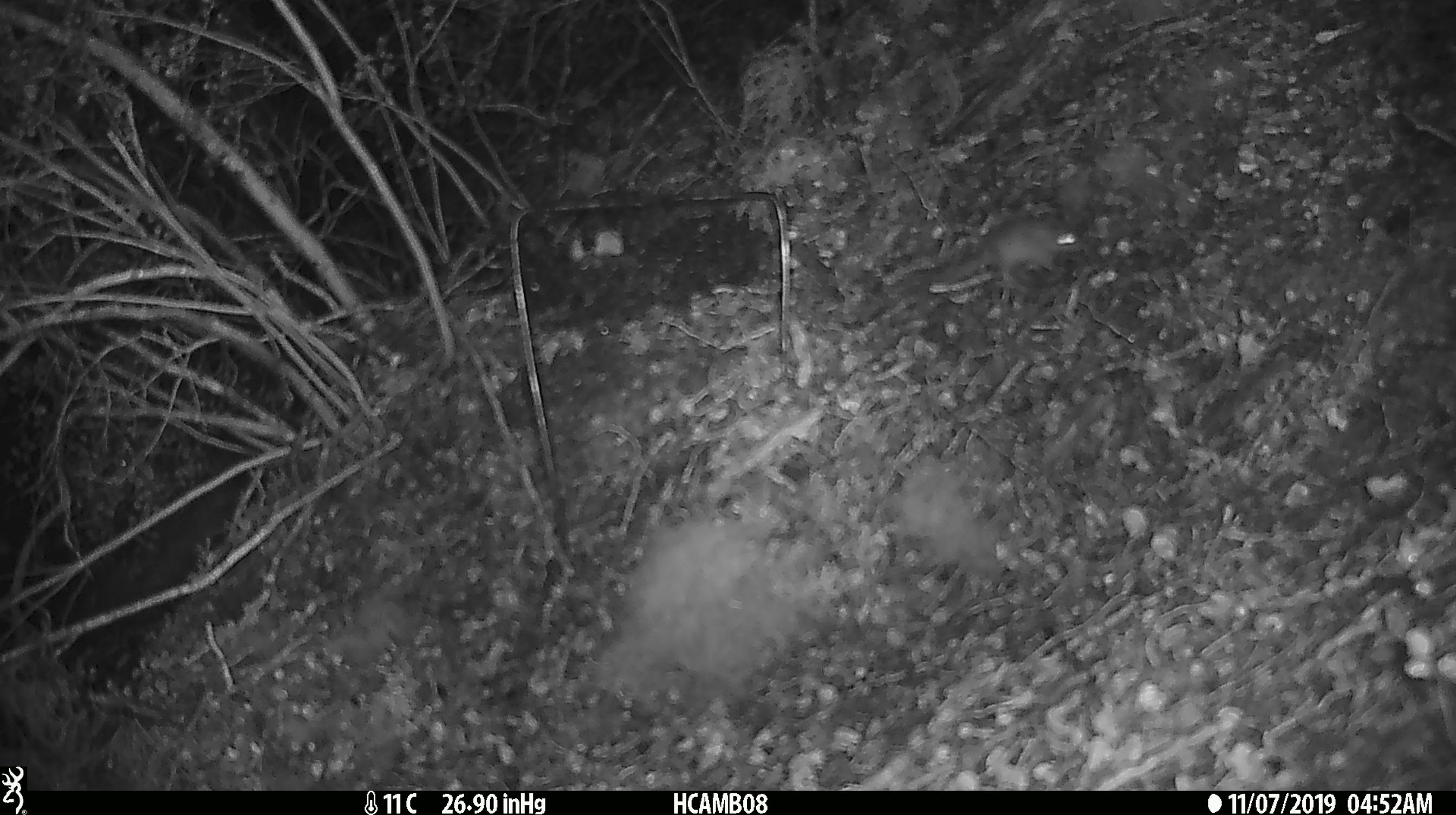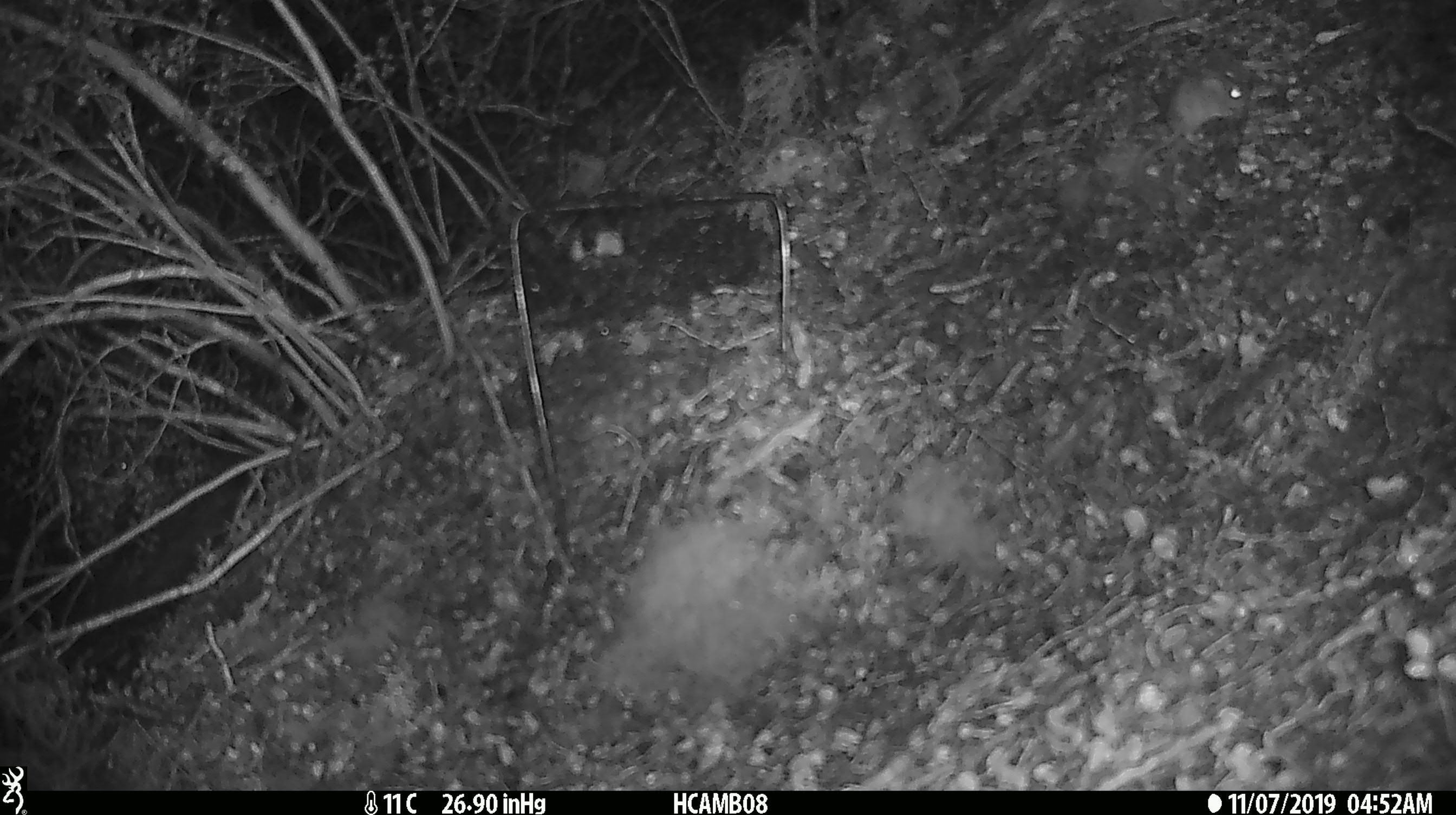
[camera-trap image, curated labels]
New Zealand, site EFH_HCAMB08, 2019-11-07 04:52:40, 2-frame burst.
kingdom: Animalia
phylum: Chordata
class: Mammalia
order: Rodentia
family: Muridae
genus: Mus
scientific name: Mus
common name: mouse